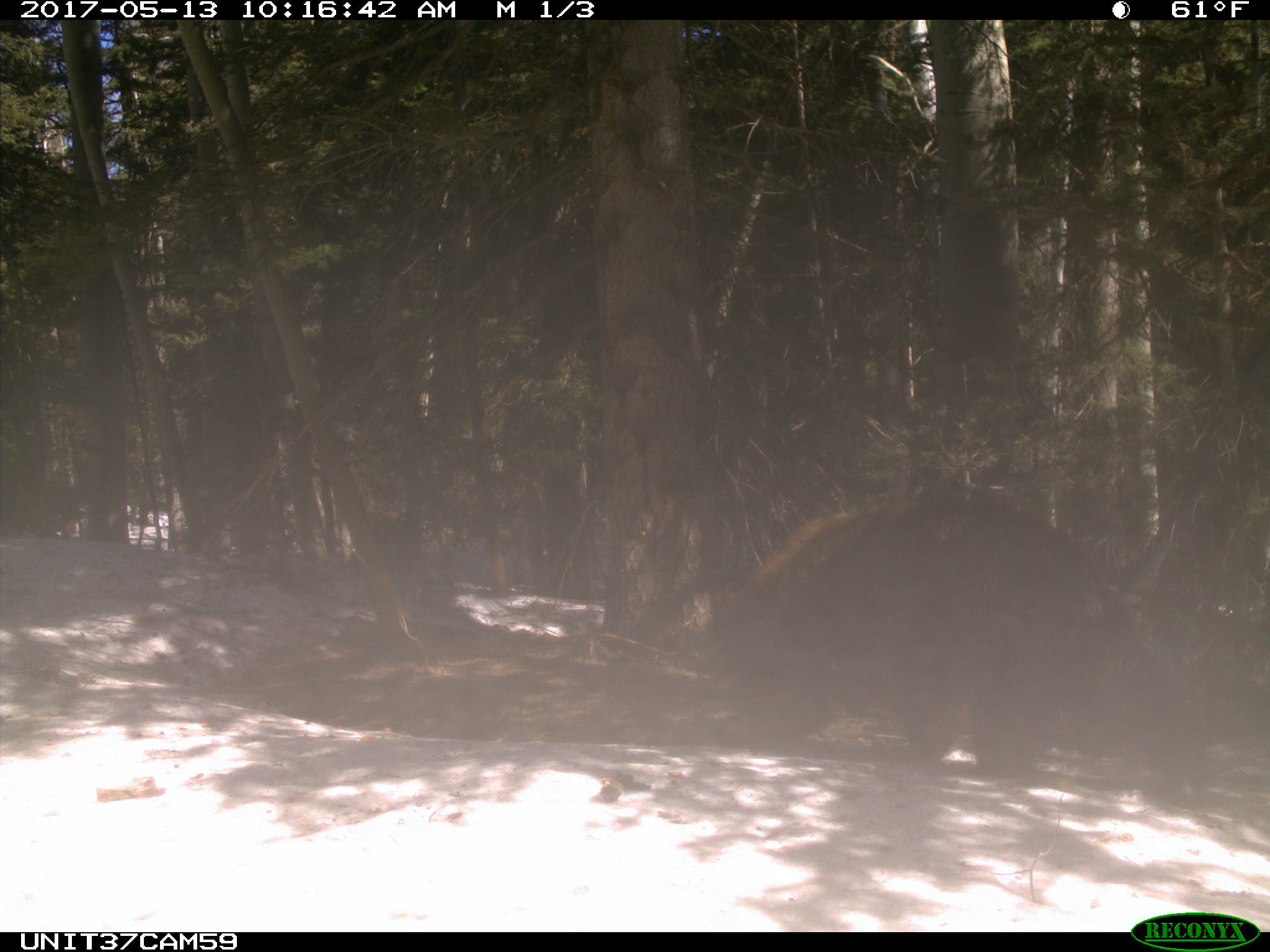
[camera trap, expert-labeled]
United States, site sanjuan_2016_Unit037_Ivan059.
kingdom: Animalia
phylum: Chordata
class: Mammalia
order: Carnivora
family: Ursidae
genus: Ursus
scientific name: Ursus americanus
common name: american black bear